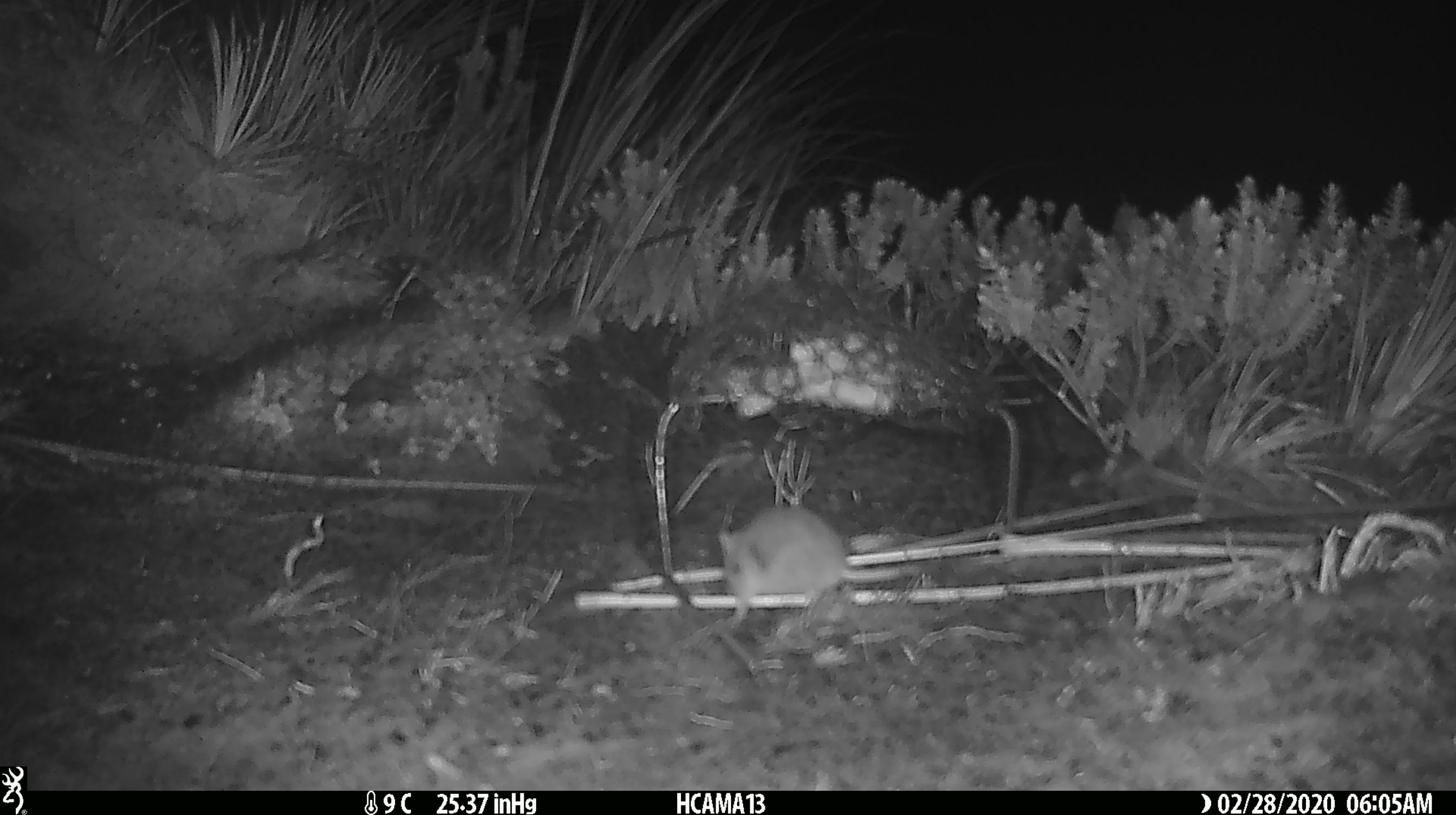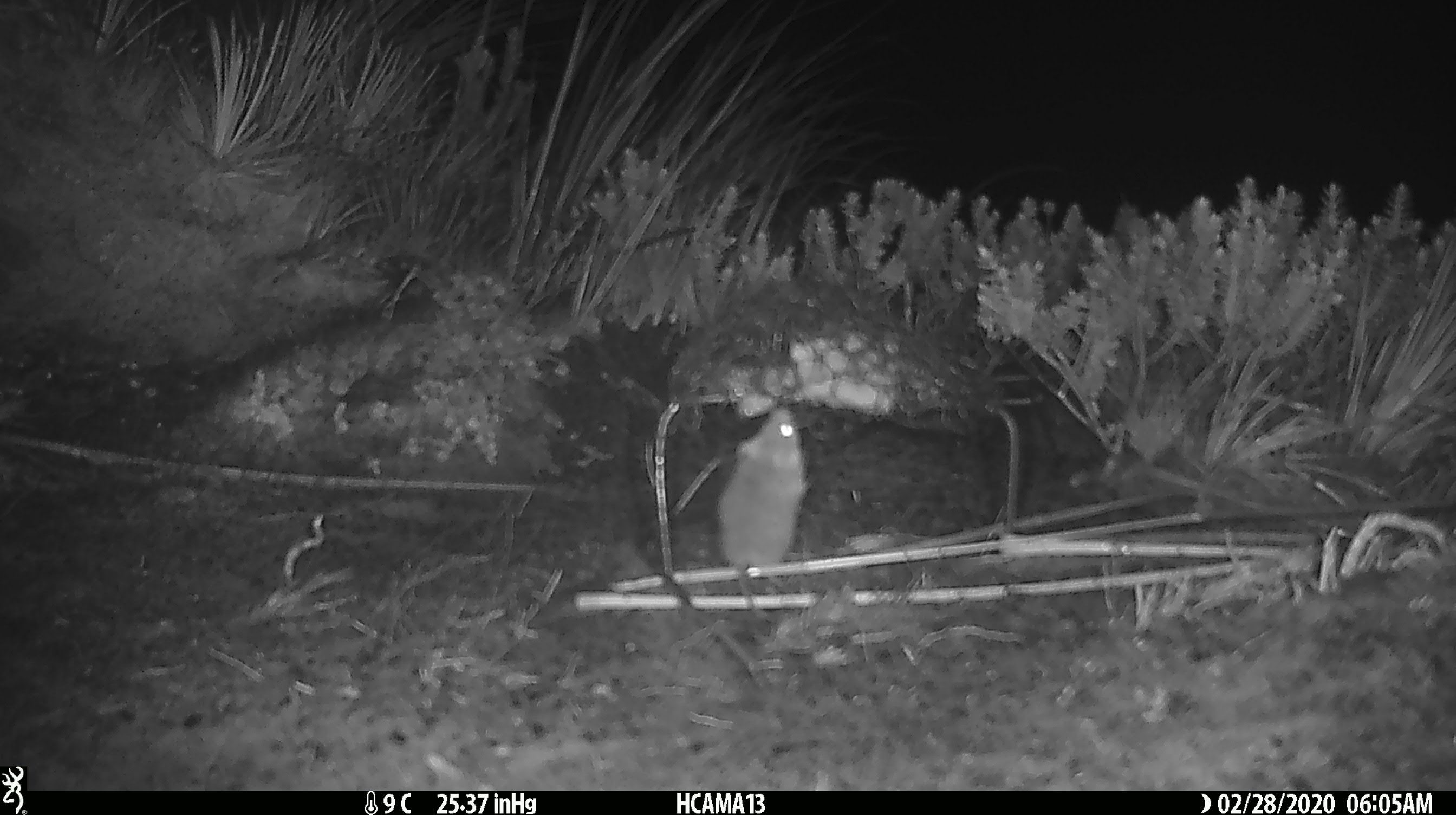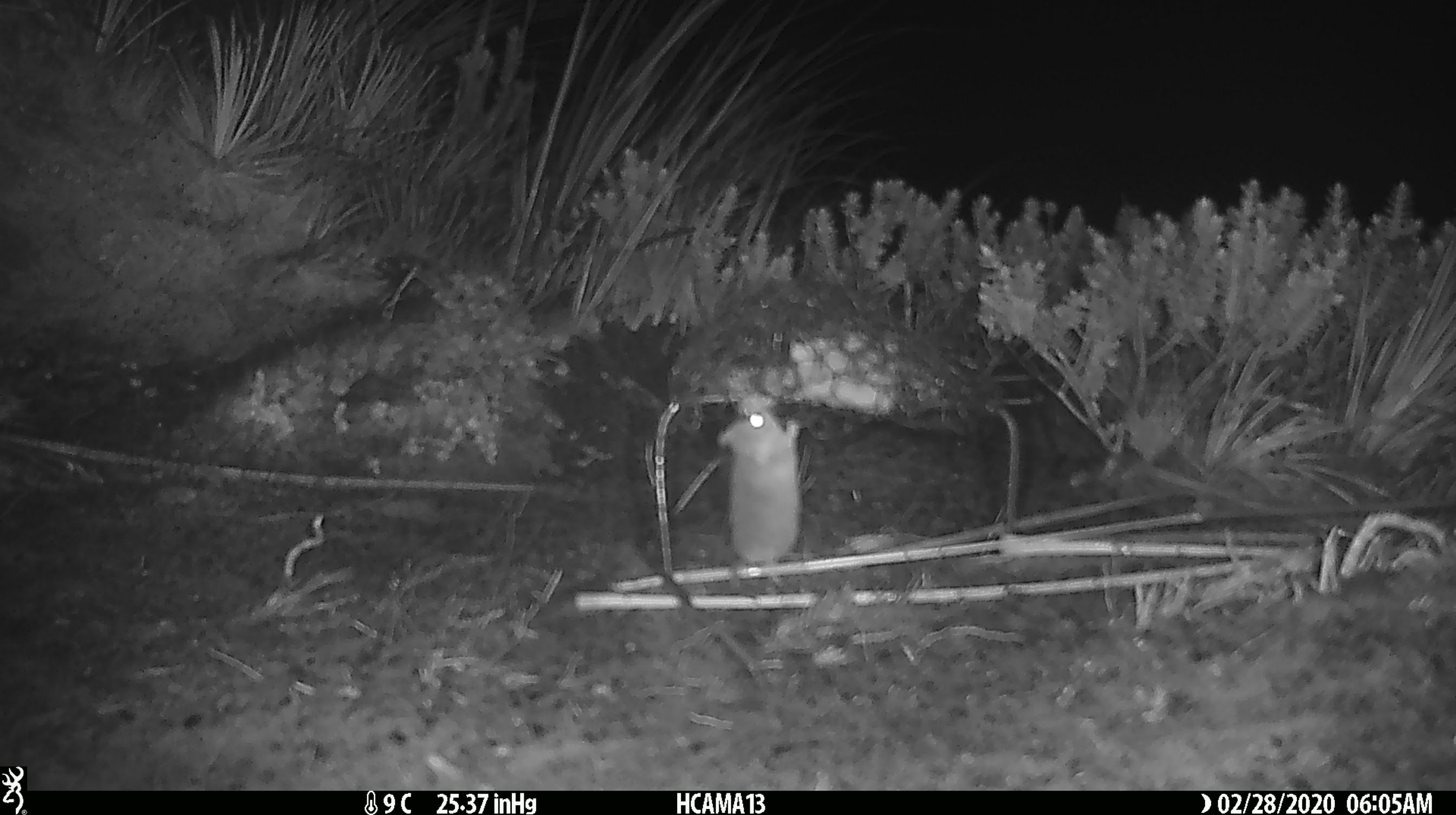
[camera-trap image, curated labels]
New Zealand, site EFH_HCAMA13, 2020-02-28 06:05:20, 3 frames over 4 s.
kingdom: Animalia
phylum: Chordata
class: Mammalia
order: Rodentia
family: Muridae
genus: Mus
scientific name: Mus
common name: mouse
Mouse (Mus).